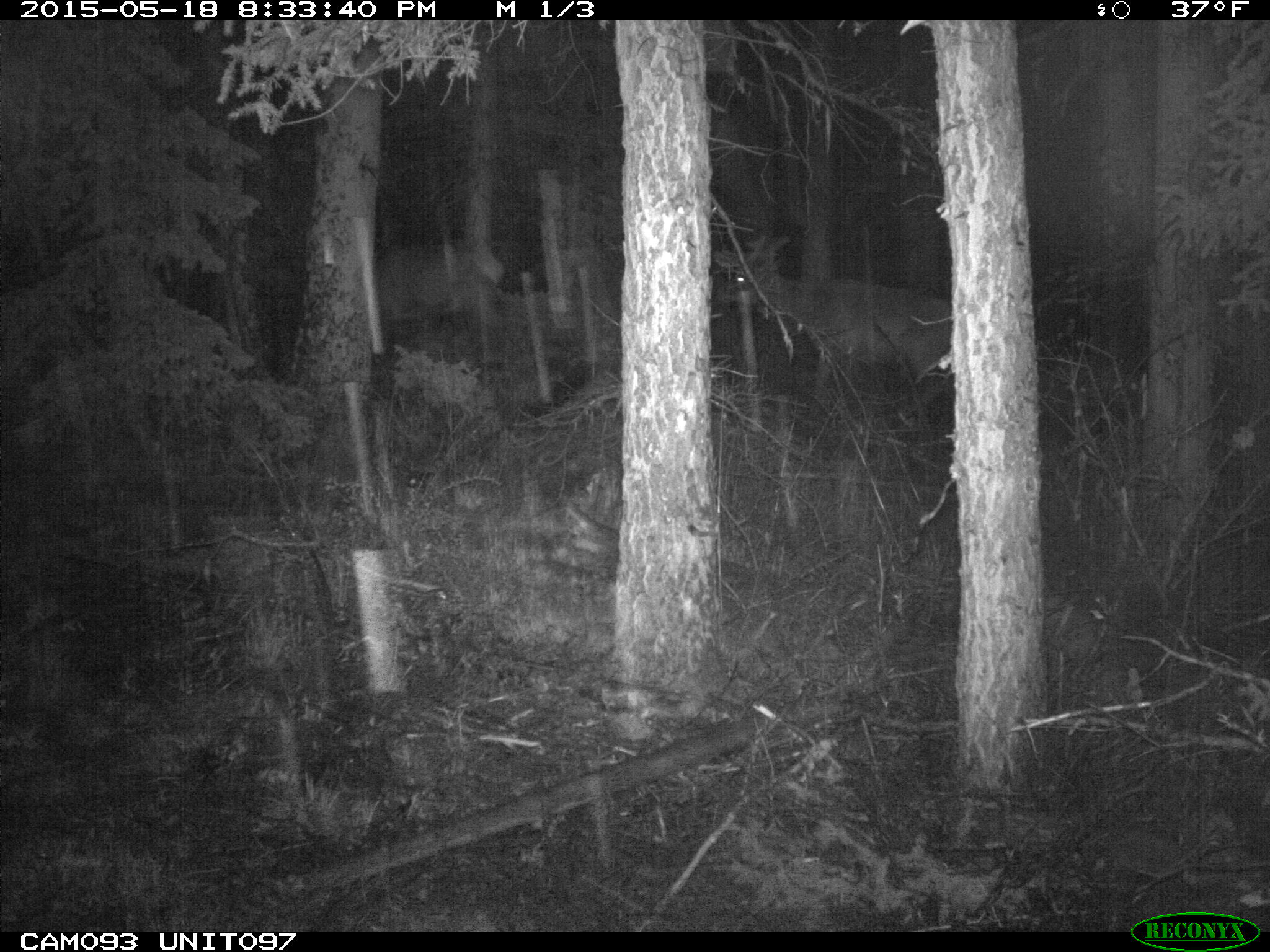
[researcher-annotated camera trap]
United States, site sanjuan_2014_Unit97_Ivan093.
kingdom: Animalia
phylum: Chordata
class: Mammalia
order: Artiodactyla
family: Cervidae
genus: Cervus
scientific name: Cervus elaphus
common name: red deer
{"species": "Cervus elaphus (red deer)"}